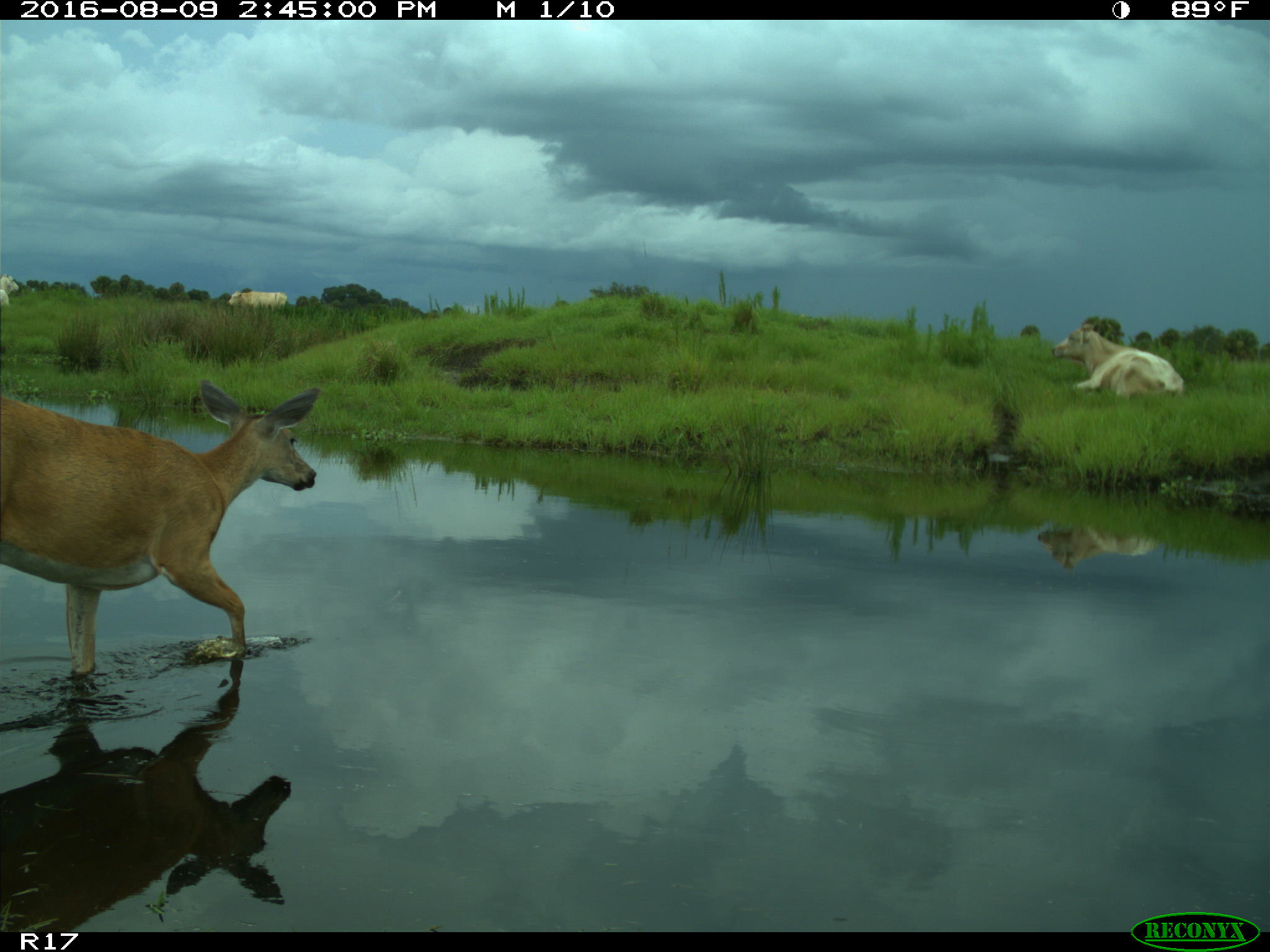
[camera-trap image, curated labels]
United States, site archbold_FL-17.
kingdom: Animalia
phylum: Chordata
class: Mammalia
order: Artiodactyla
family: Bovidae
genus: Bos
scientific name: Bos taurus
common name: domestic cow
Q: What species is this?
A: Bos taurus (domestic cow).